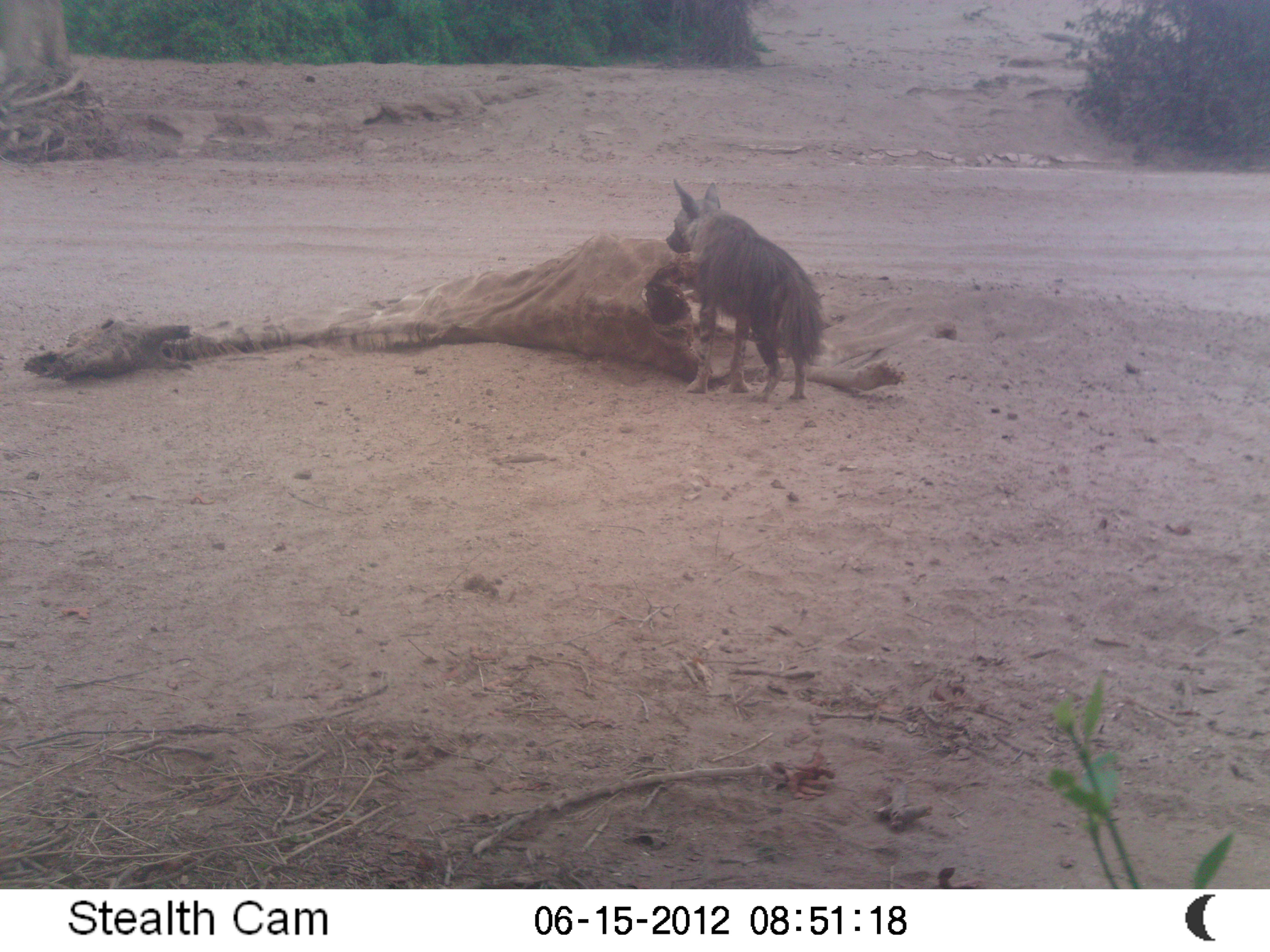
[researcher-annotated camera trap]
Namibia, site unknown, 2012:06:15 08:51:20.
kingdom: Animalia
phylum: Chordata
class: Mammalia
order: Carnivora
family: Hyaenidae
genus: Parahyaena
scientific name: Parahyaena brunnea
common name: brown hyena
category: hyaena brunnea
Hyaena brunnea (brown hyena) (Parahyaena brunnea).